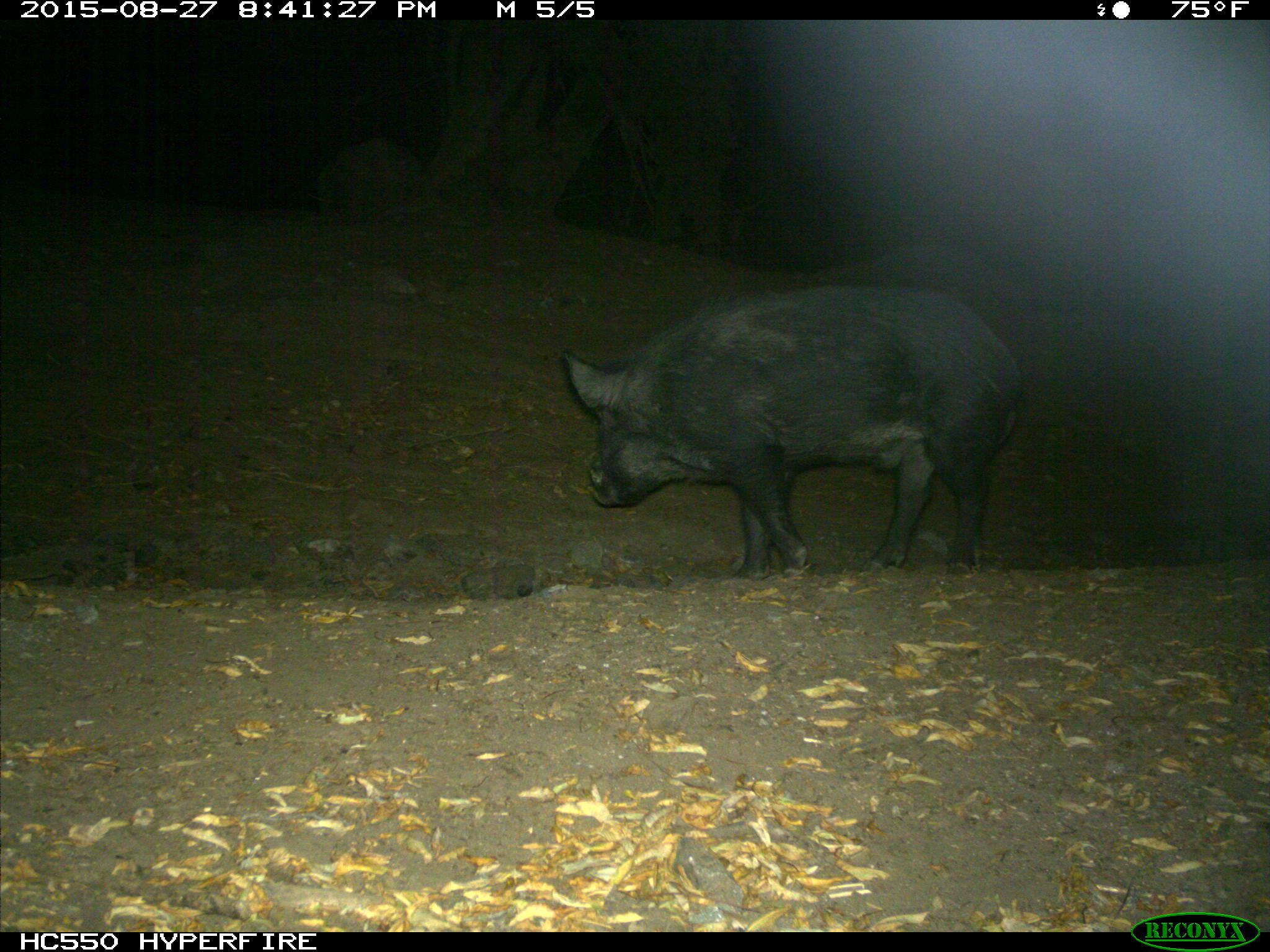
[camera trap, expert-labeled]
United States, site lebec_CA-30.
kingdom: Animalia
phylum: Chordata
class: Mammalia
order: Artiodactyla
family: Suidae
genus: Sus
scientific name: Sus scrofa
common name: wild boar